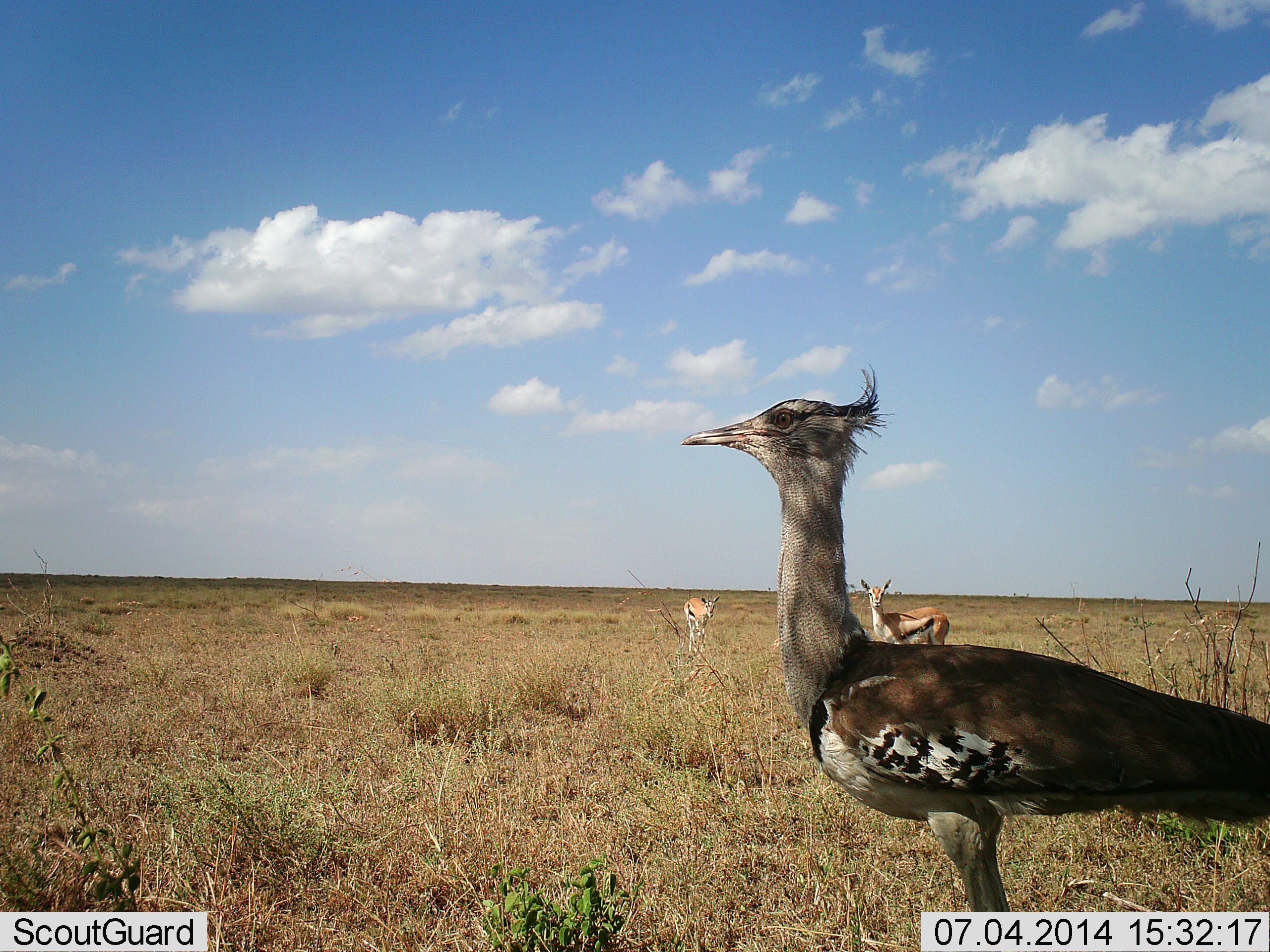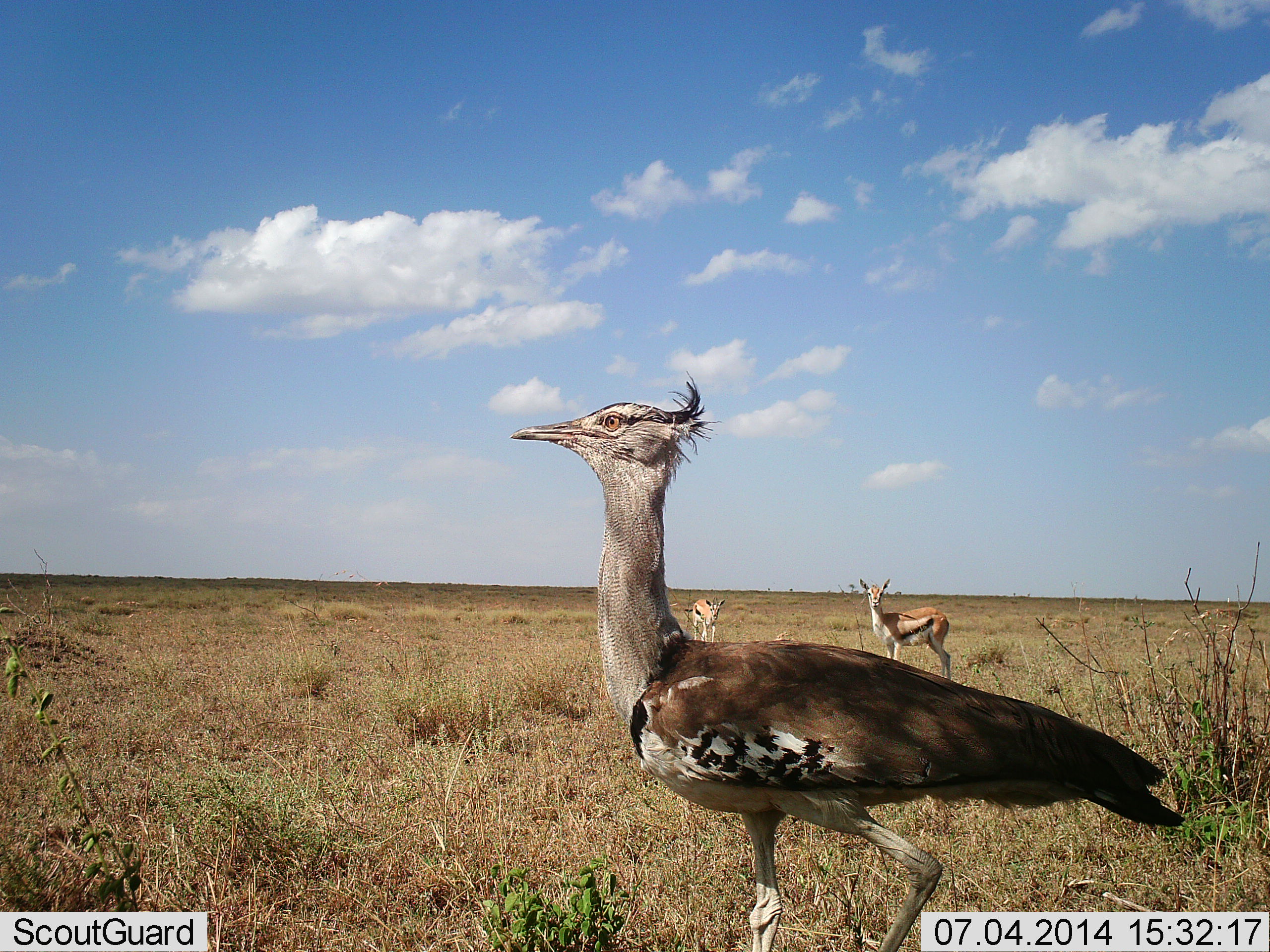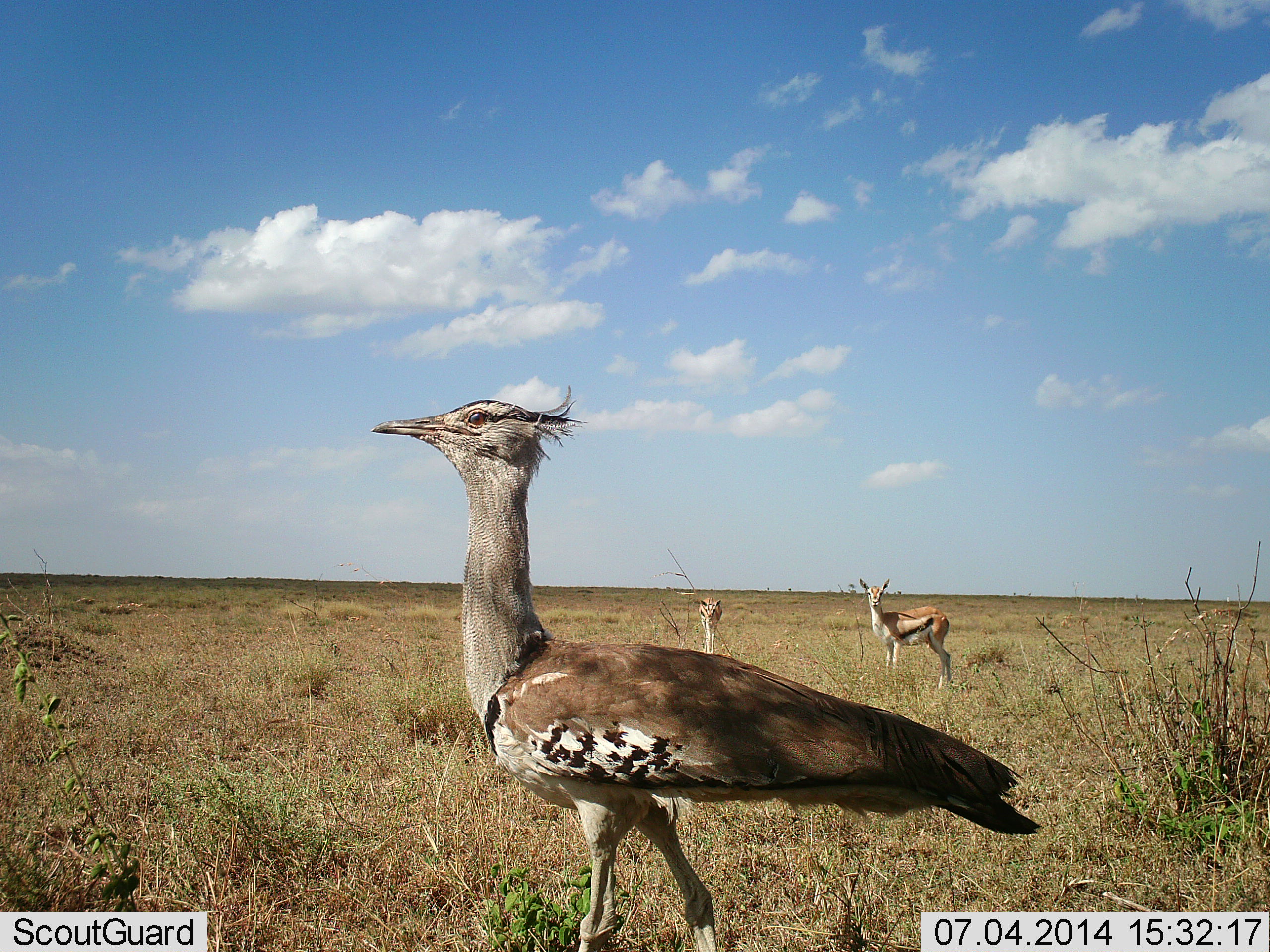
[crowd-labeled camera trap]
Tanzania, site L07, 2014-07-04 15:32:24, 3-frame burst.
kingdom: Animalia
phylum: Chordata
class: Mammalia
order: Artiodactyla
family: Bovidae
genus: Eudorcas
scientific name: Eudorcas thomsonii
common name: thomson's gazelle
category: gazellethomsons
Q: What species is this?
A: Gazellethomsons (thomson's gazelle) (Eudorcas thomsonii).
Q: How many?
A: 2.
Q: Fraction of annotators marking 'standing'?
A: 100%.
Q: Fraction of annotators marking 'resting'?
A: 0%.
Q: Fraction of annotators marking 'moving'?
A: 27%.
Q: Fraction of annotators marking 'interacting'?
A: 9%.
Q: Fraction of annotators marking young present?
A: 9%.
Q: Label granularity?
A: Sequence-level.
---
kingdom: Animalia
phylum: Chordata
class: Aves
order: Otidiformes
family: Otididae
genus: Ardeotis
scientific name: Ardeotis kori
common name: kori bustard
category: koribustard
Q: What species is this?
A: Koribustard (kori bustard) (Ardeotis kori).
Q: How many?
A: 1.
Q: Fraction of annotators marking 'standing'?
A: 20%.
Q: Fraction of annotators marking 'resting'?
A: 0%.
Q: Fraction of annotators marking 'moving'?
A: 80%.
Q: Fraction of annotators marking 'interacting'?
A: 0%.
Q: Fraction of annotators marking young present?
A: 0%.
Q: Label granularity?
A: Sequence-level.